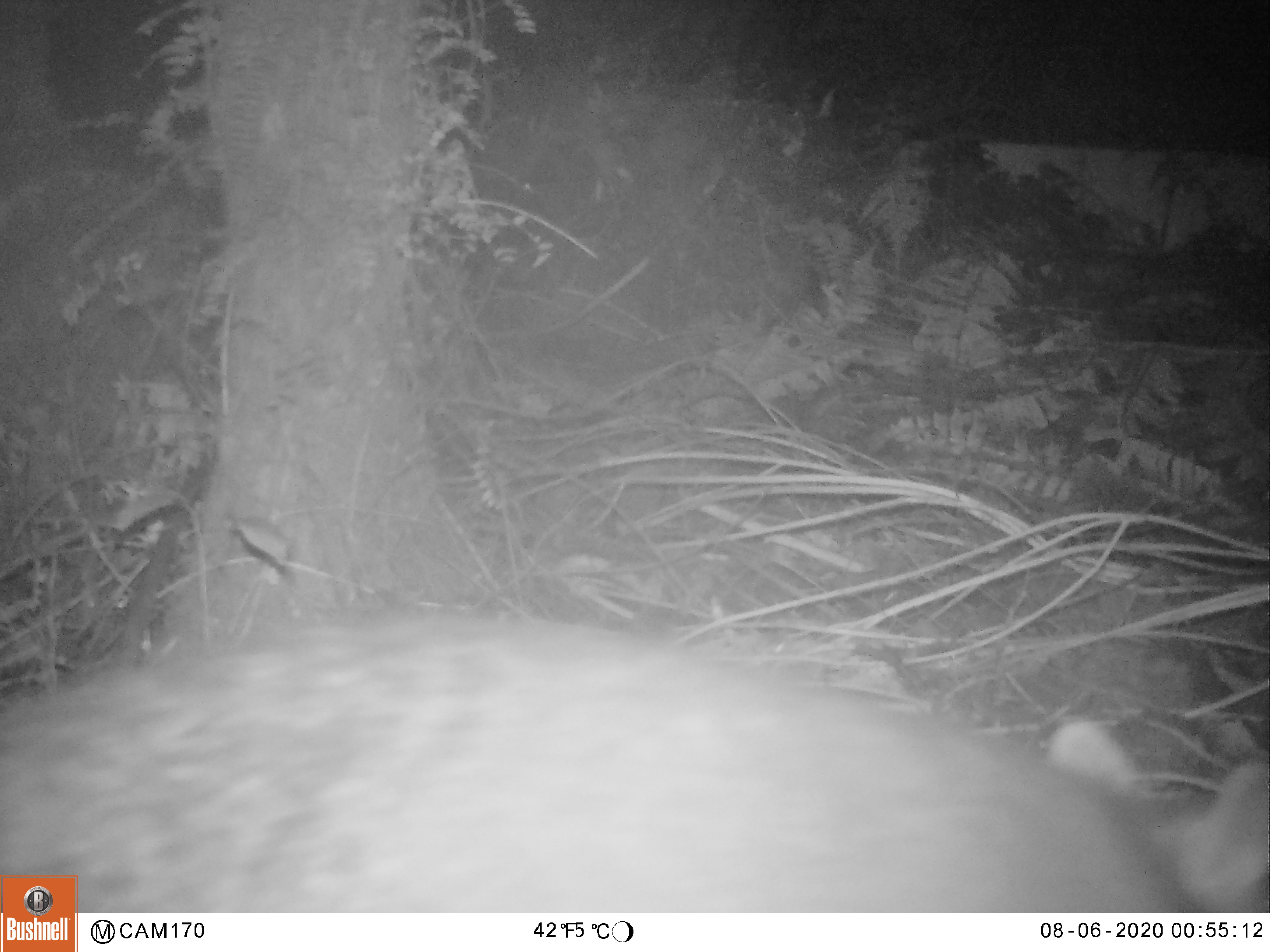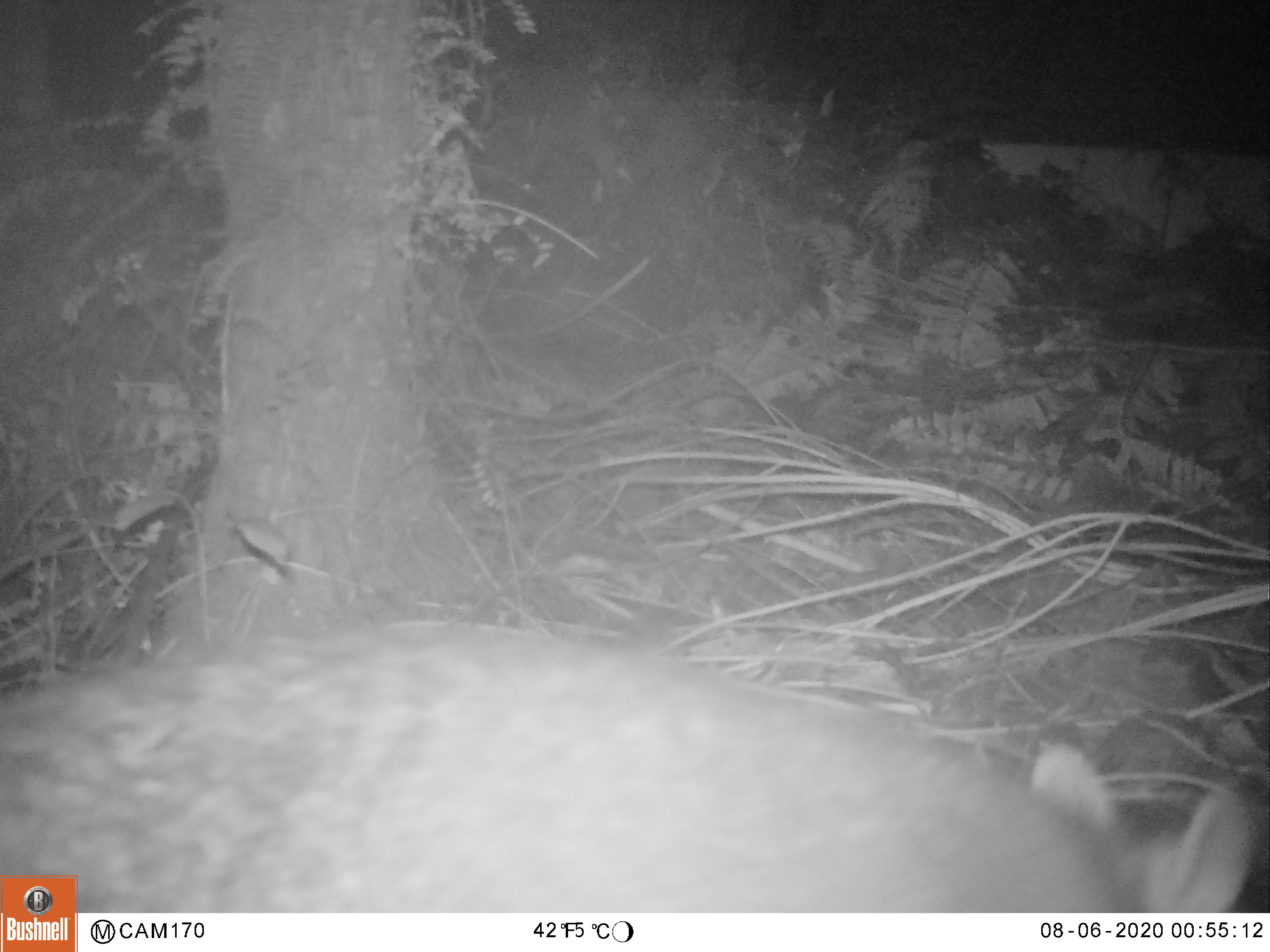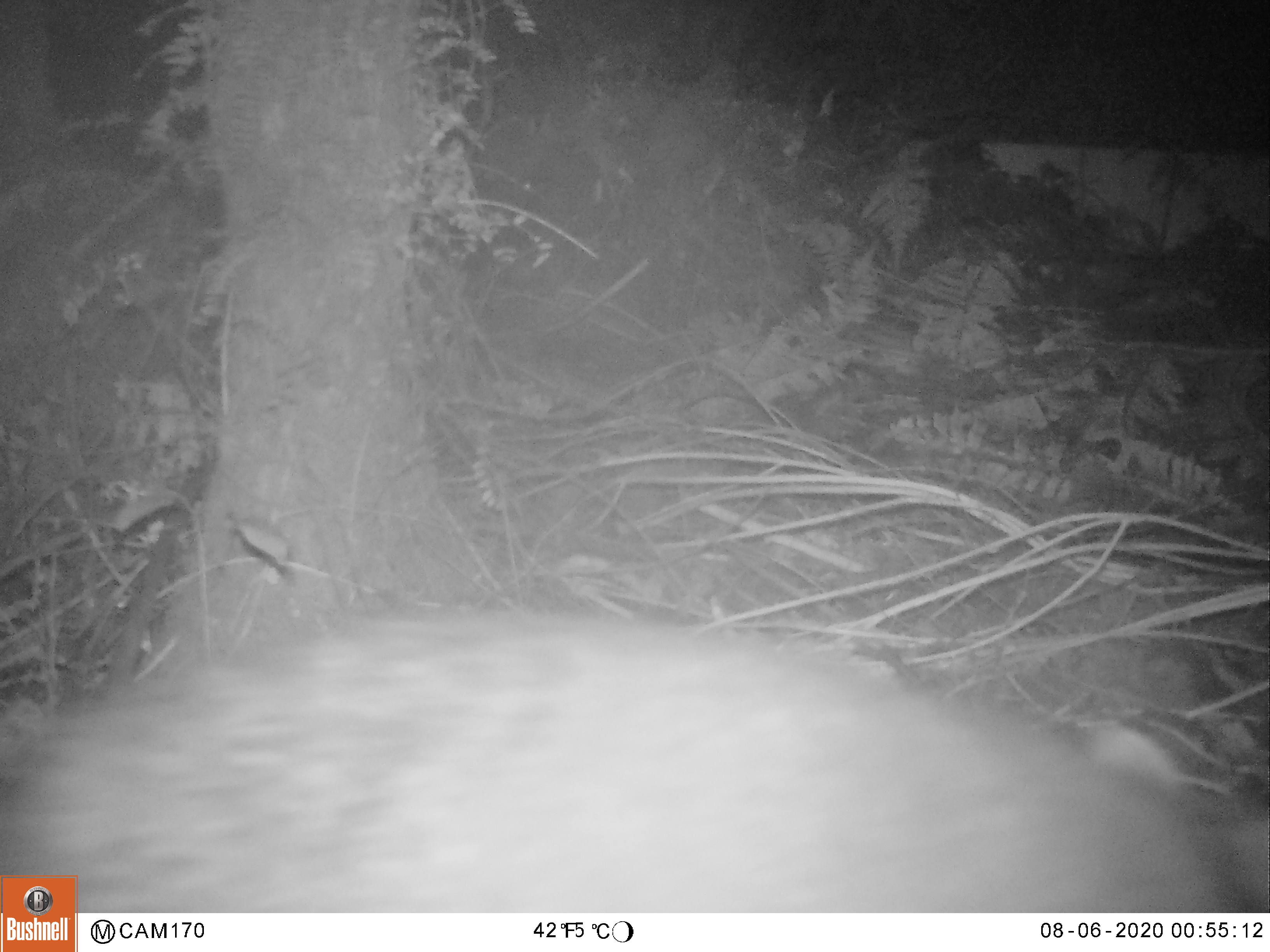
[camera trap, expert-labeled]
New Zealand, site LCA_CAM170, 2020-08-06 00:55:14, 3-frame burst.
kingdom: Animalia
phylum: Chordata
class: Mammalia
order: Diprotodontia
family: Phalangeridae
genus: Trichosurus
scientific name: Trichosurus vulpecula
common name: common brushtail possum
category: possum